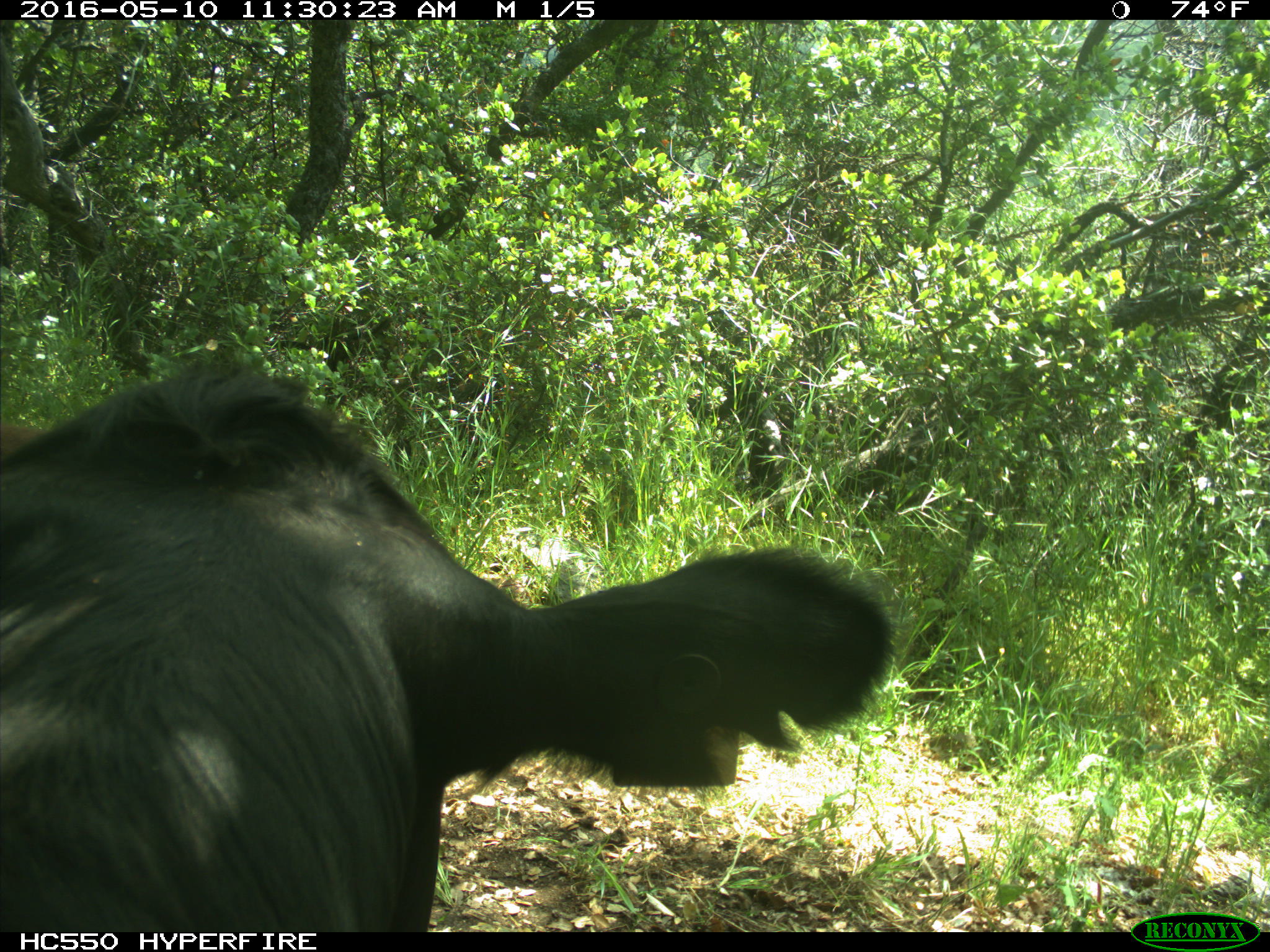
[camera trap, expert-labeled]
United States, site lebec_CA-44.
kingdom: Animalia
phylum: Chordata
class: Mammalia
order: Artiodactyla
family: Bovidae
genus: Bos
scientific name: Bos taurus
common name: domestic cow